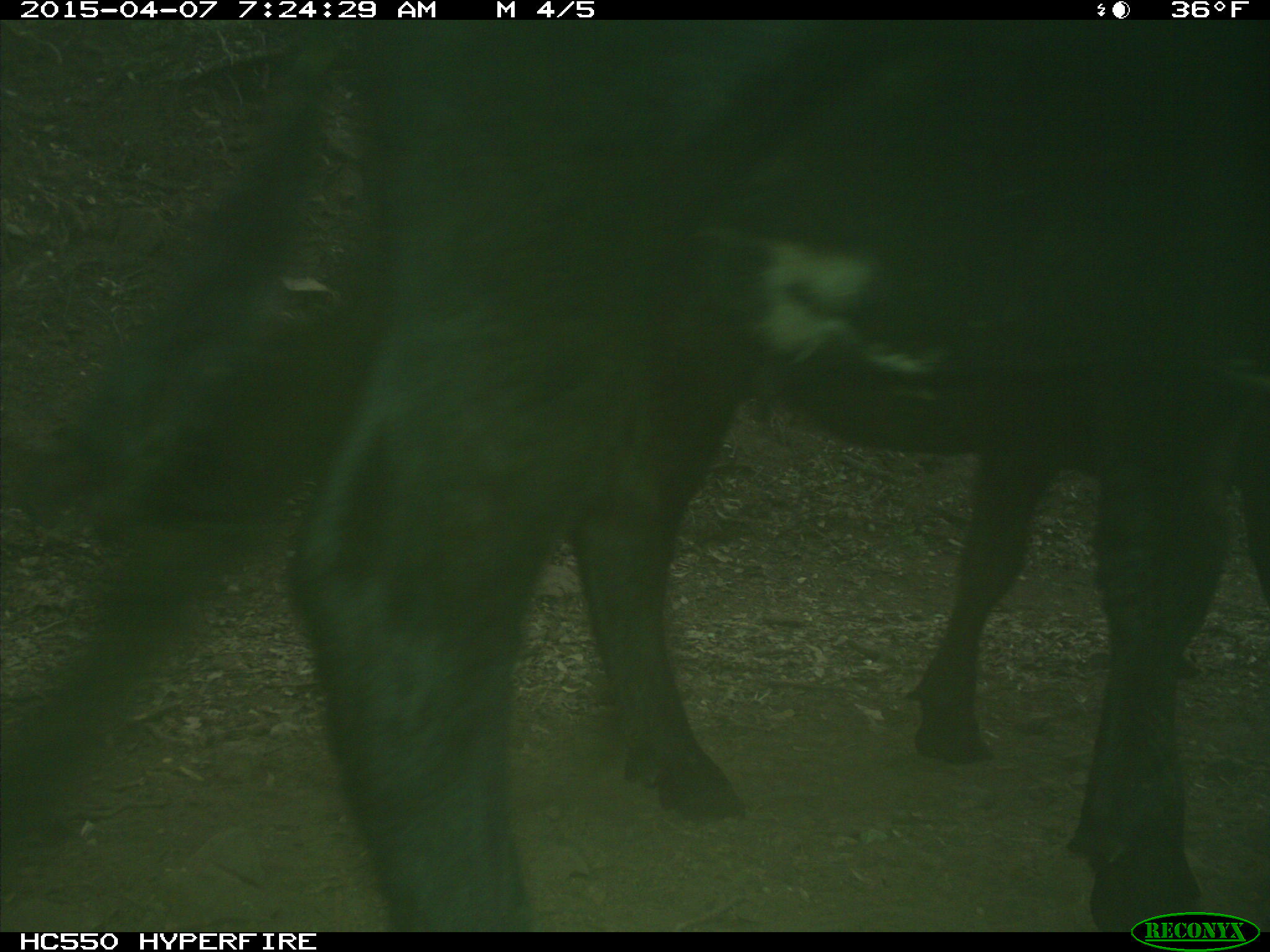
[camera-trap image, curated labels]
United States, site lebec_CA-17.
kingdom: Animalia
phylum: Chordata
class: Mammalia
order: Artiodactyla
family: Bovidae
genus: Bos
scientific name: Bos taurus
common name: domestic cow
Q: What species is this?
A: Bos taurus (domestic cow).